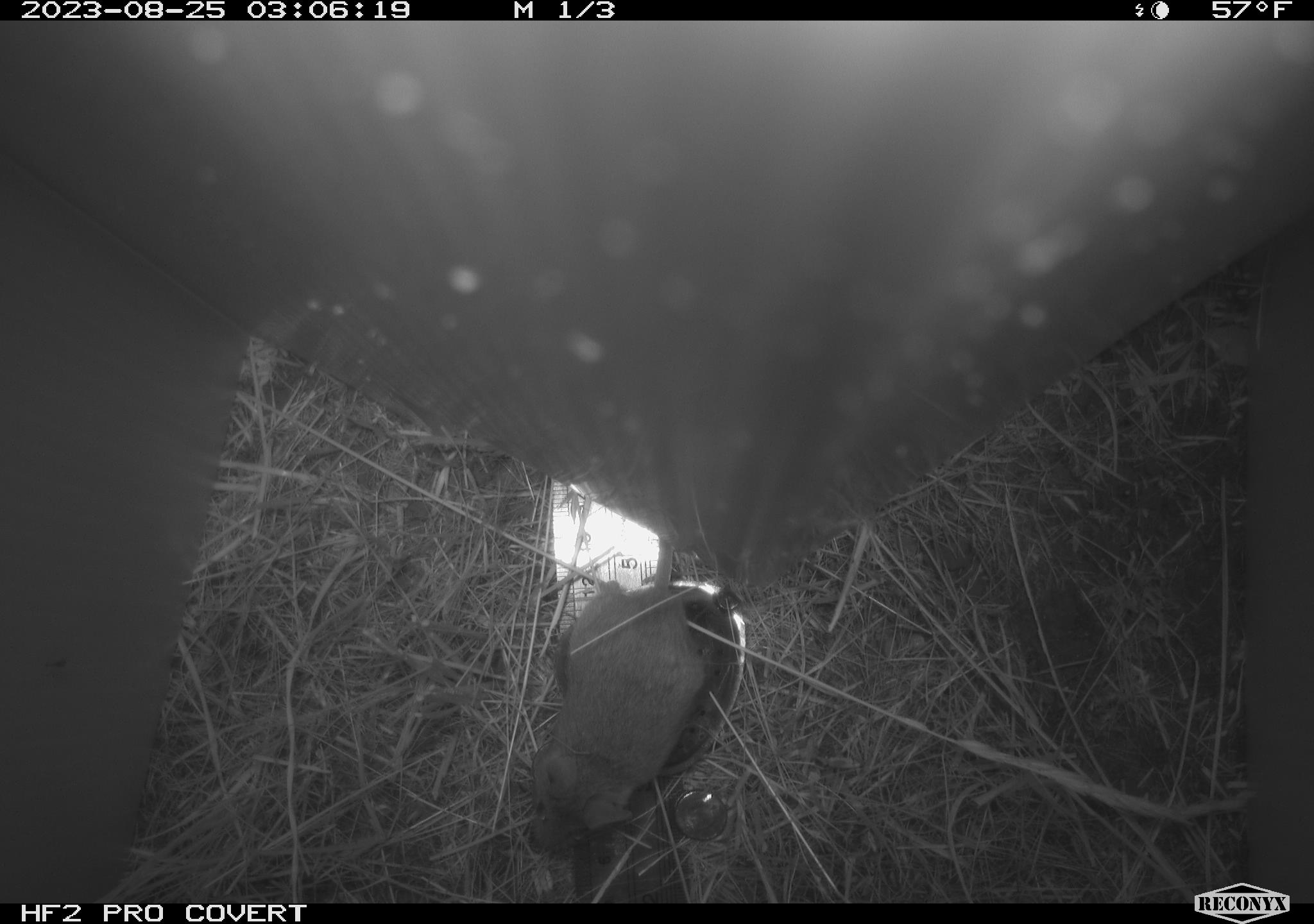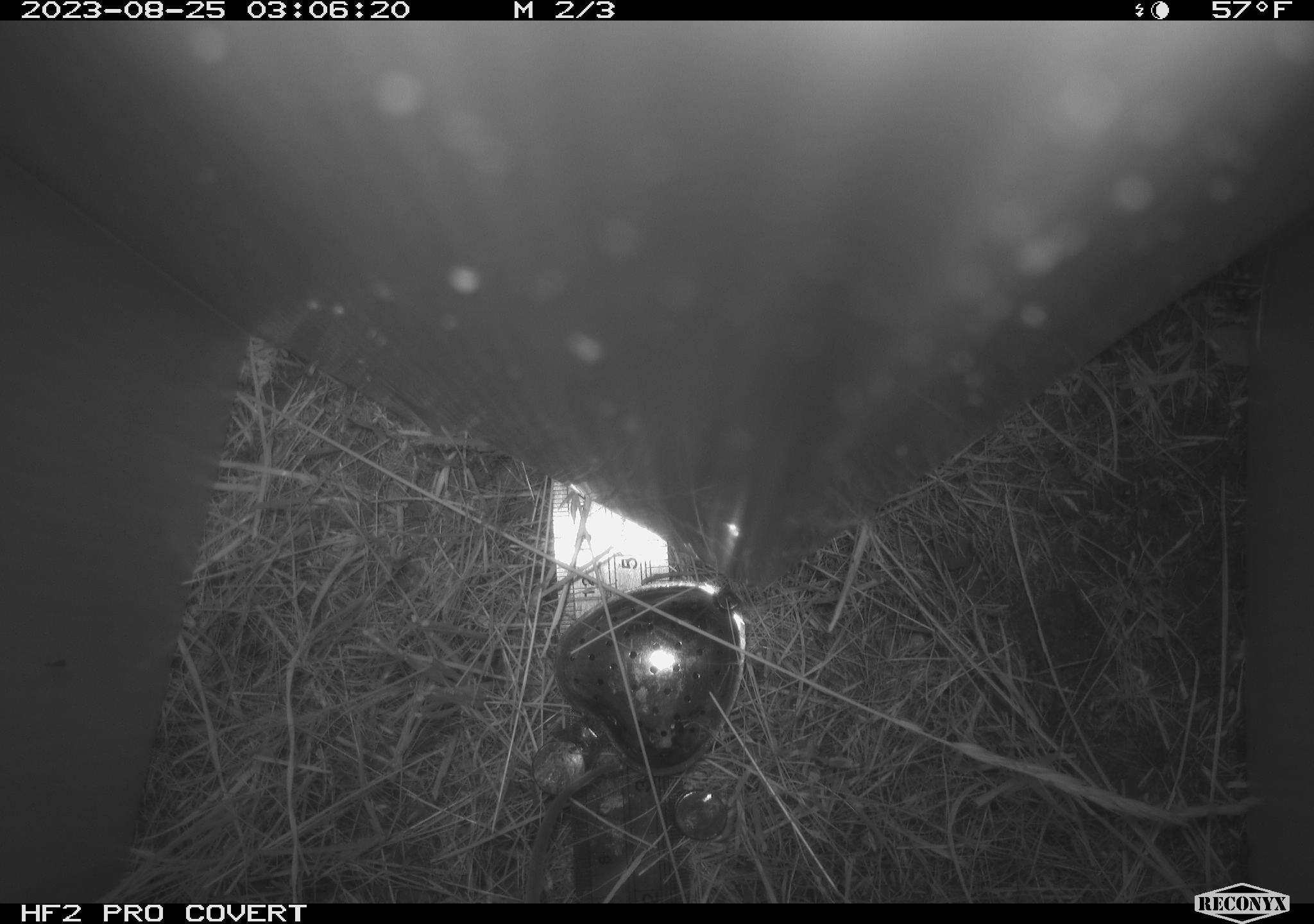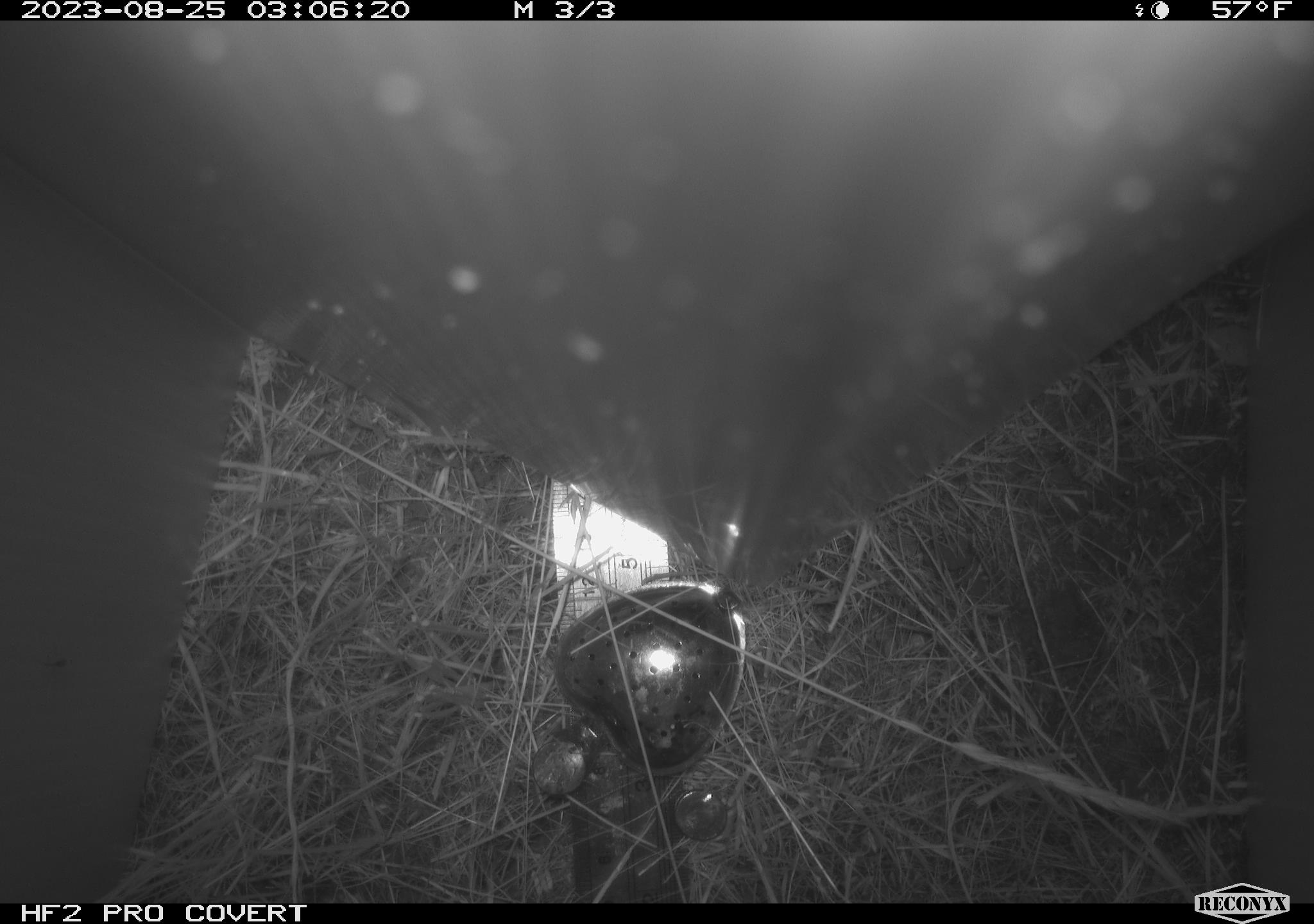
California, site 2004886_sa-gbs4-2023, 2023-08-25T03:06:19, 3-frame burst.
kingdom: Animalia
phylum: Chordata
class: Mammalia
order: Rodentia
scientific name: Rodentia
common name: mouse species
Mouse species (Rodentia).